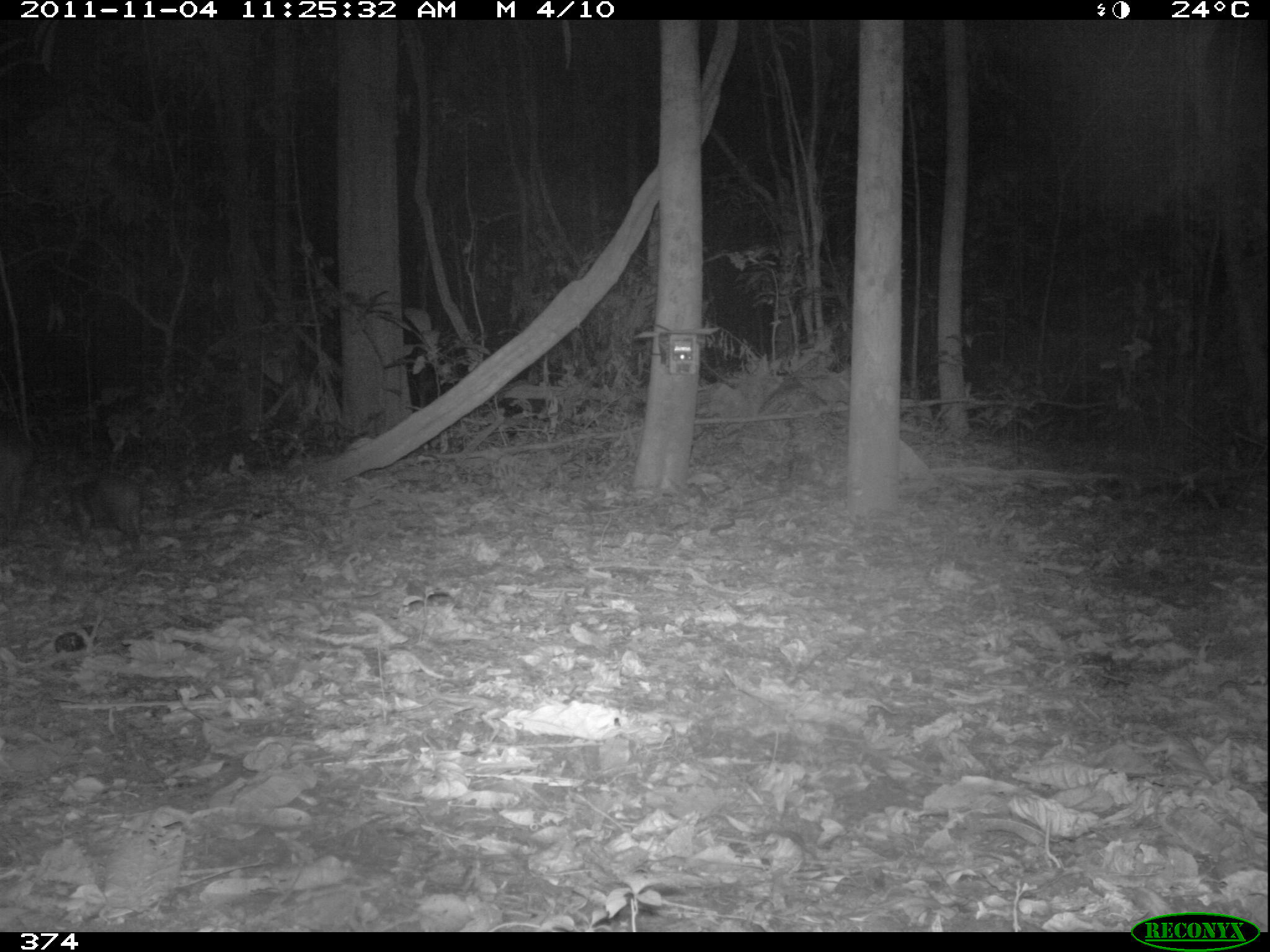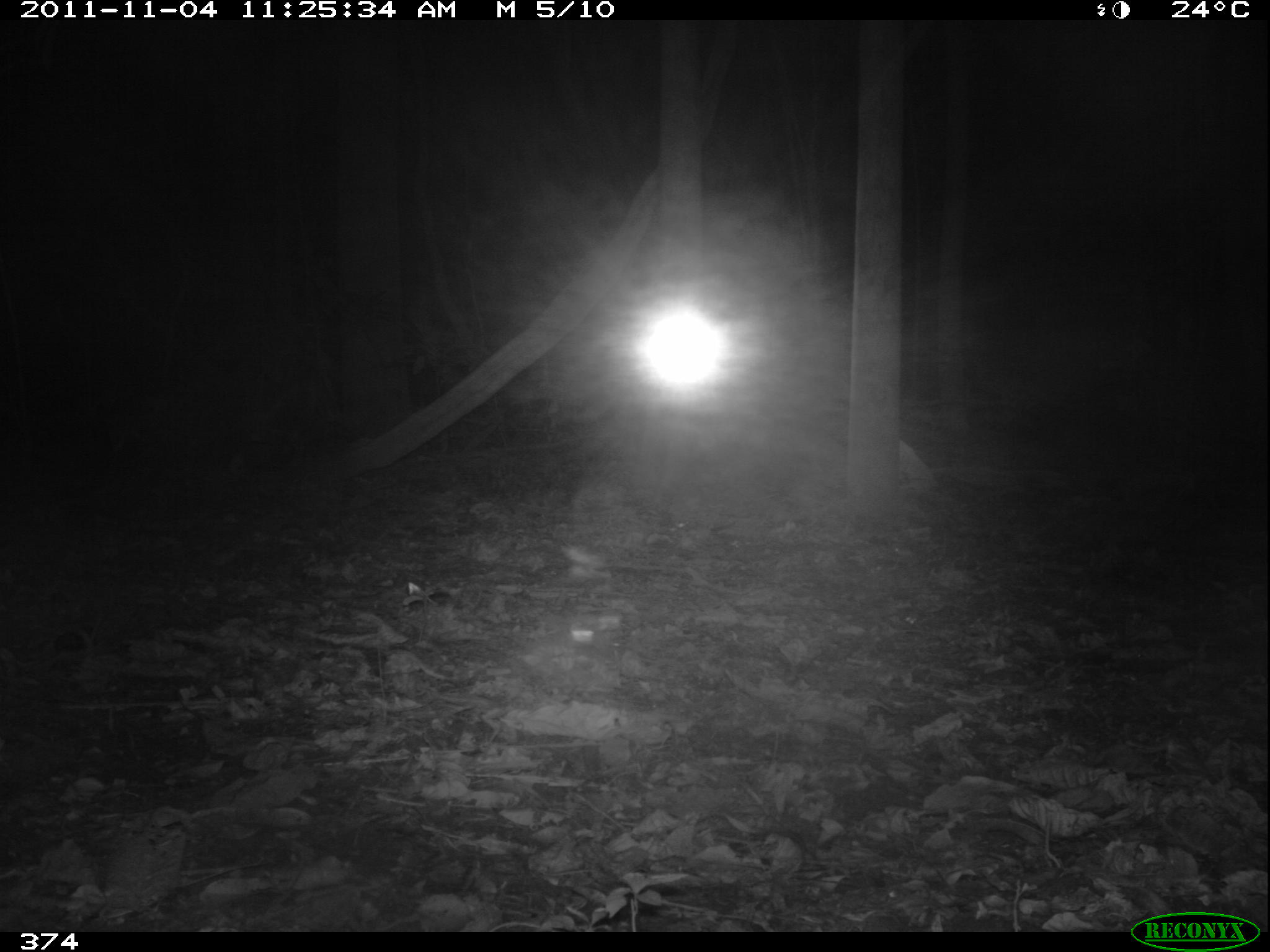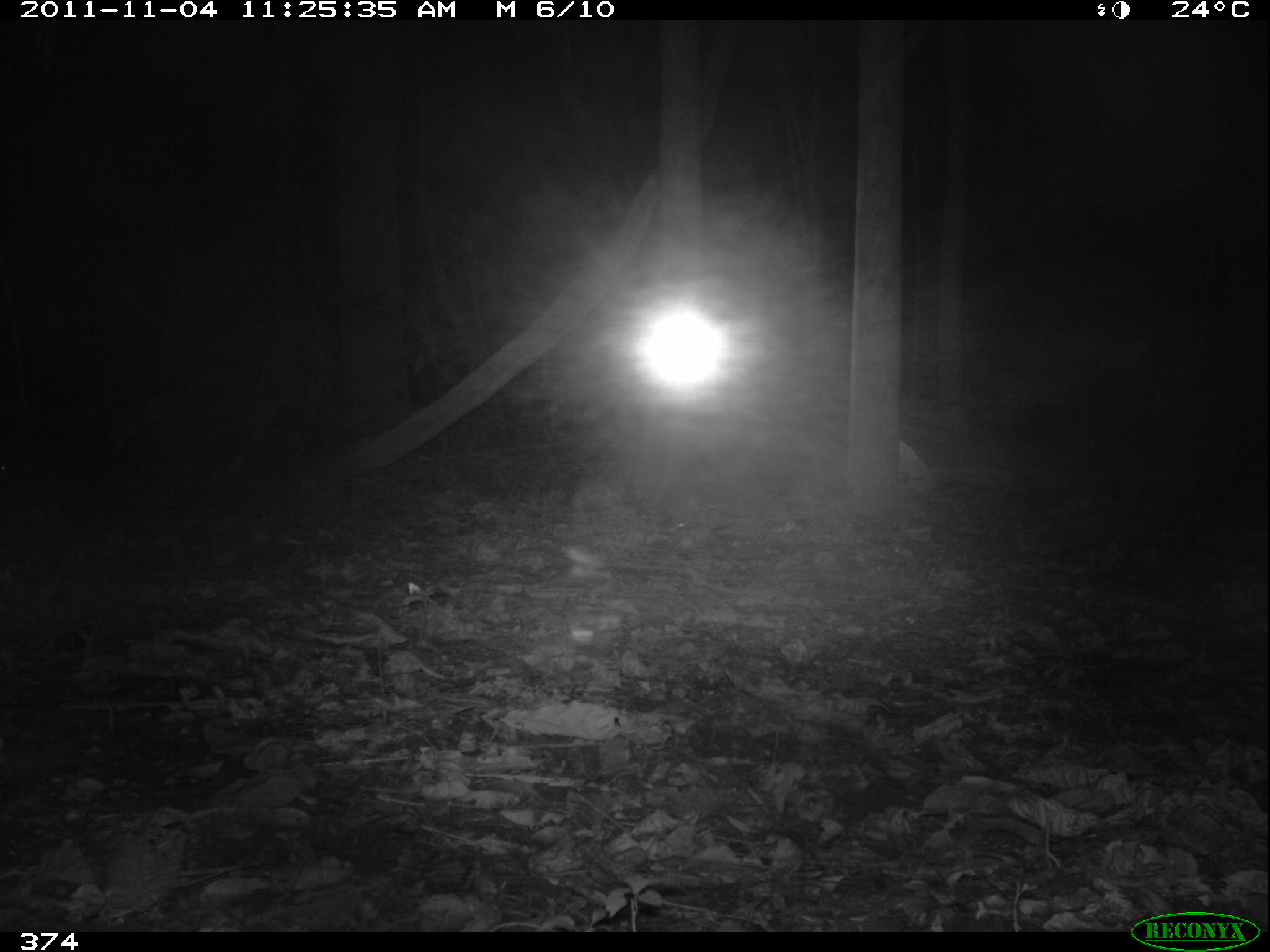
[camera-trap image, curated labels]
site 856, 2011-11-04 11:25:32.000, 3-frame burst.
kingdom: Animalia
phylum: Chordata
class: Mammalia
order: Rodentia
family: Cuniculidae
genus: Cuniculus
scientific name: Cuniculus paca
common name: spotted paca